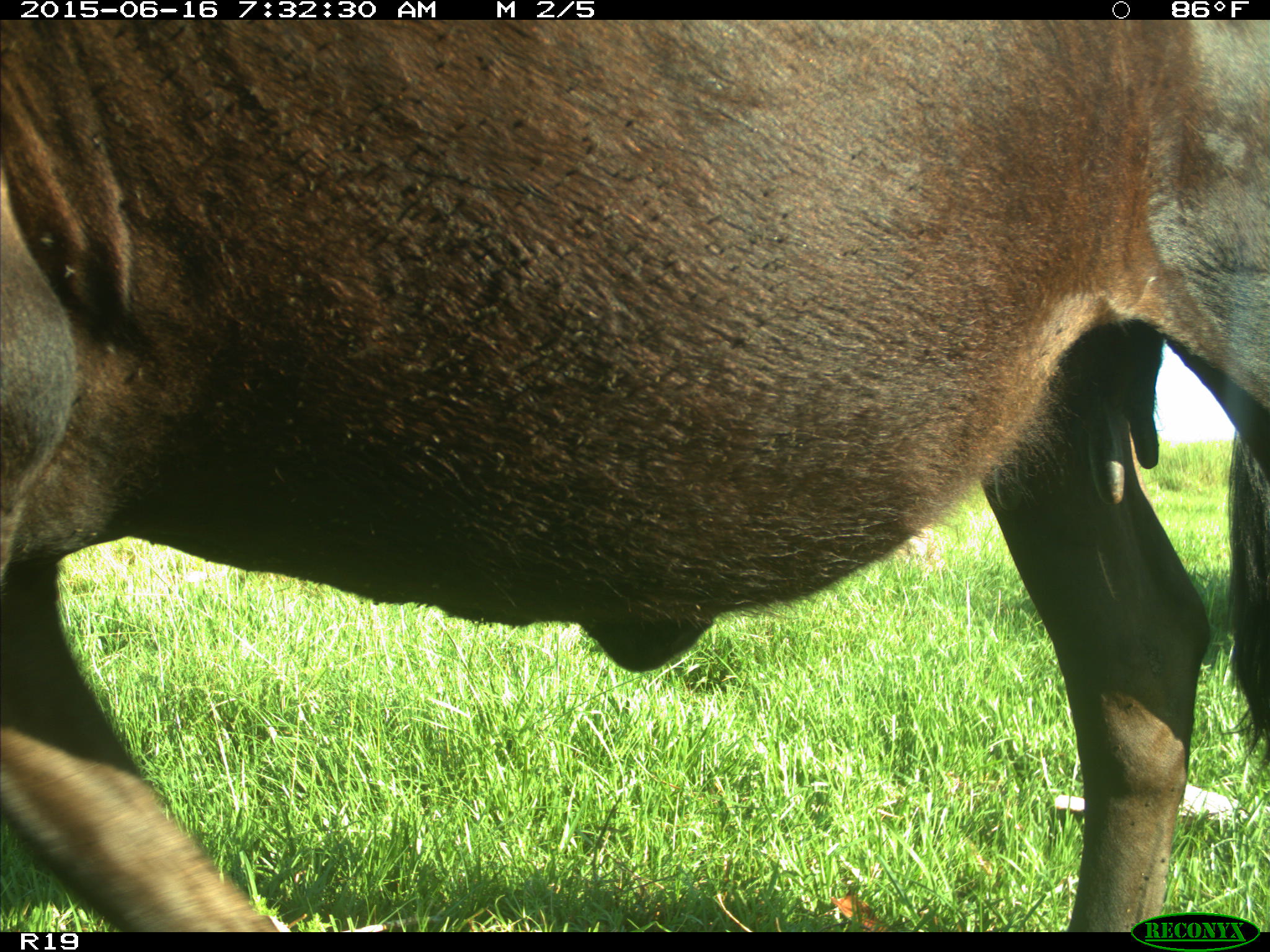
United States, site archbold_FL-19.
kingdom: Animalia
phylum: Chordata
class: Mammalia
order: Artiodactyla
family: Bovidae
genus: Bos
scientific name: Bos taurus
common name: domestic cow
Bos taurus (domestic cow).